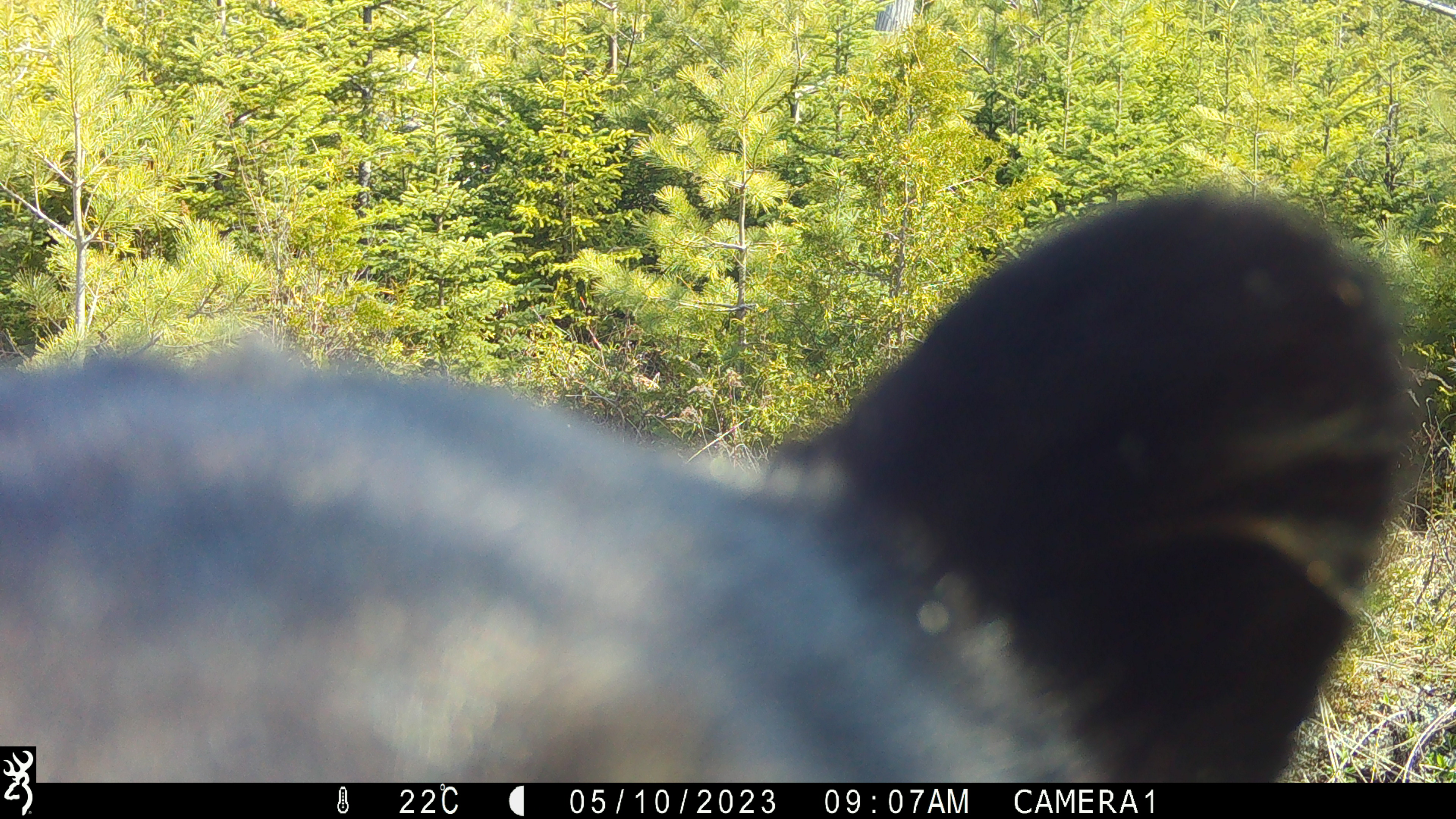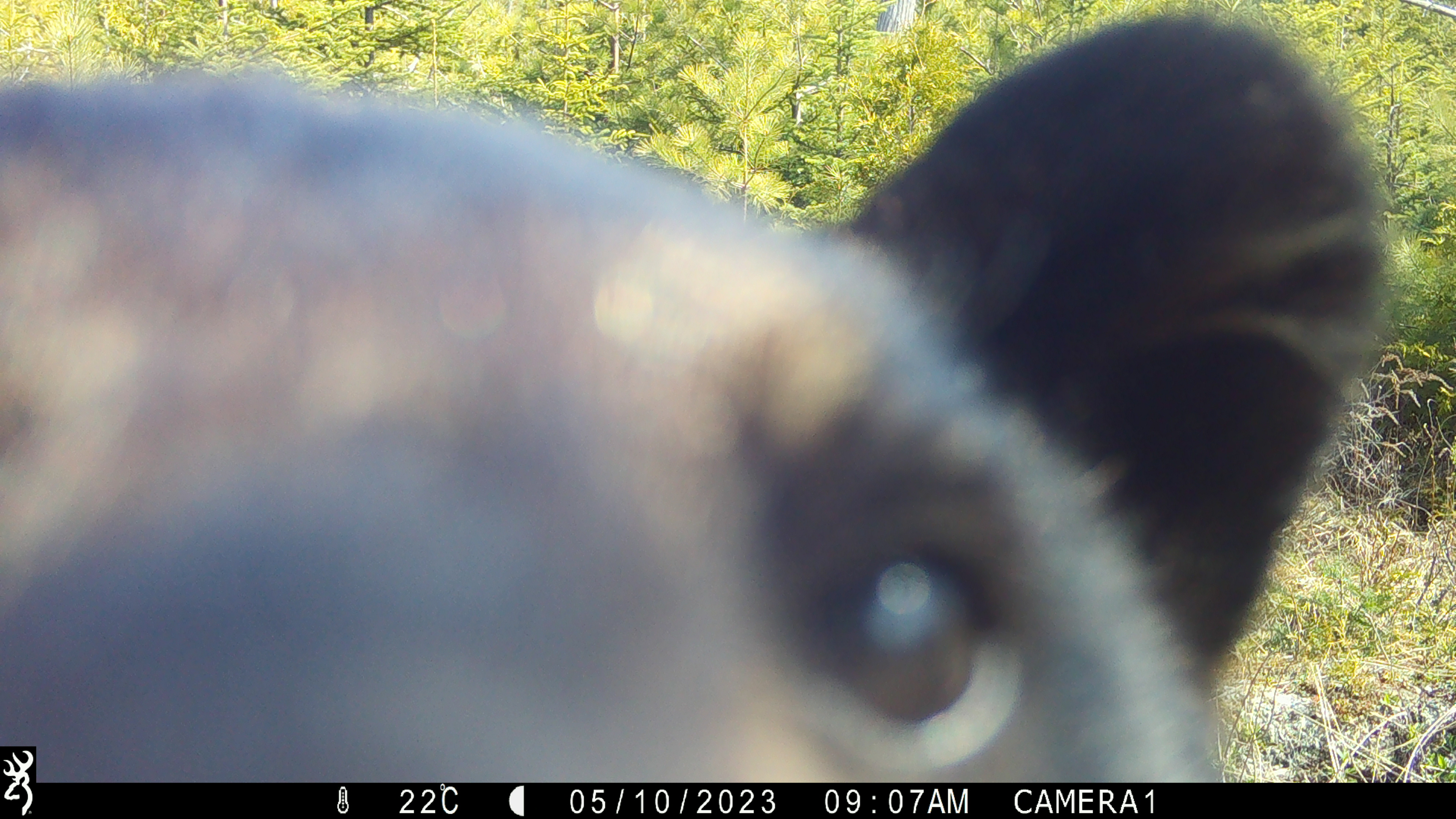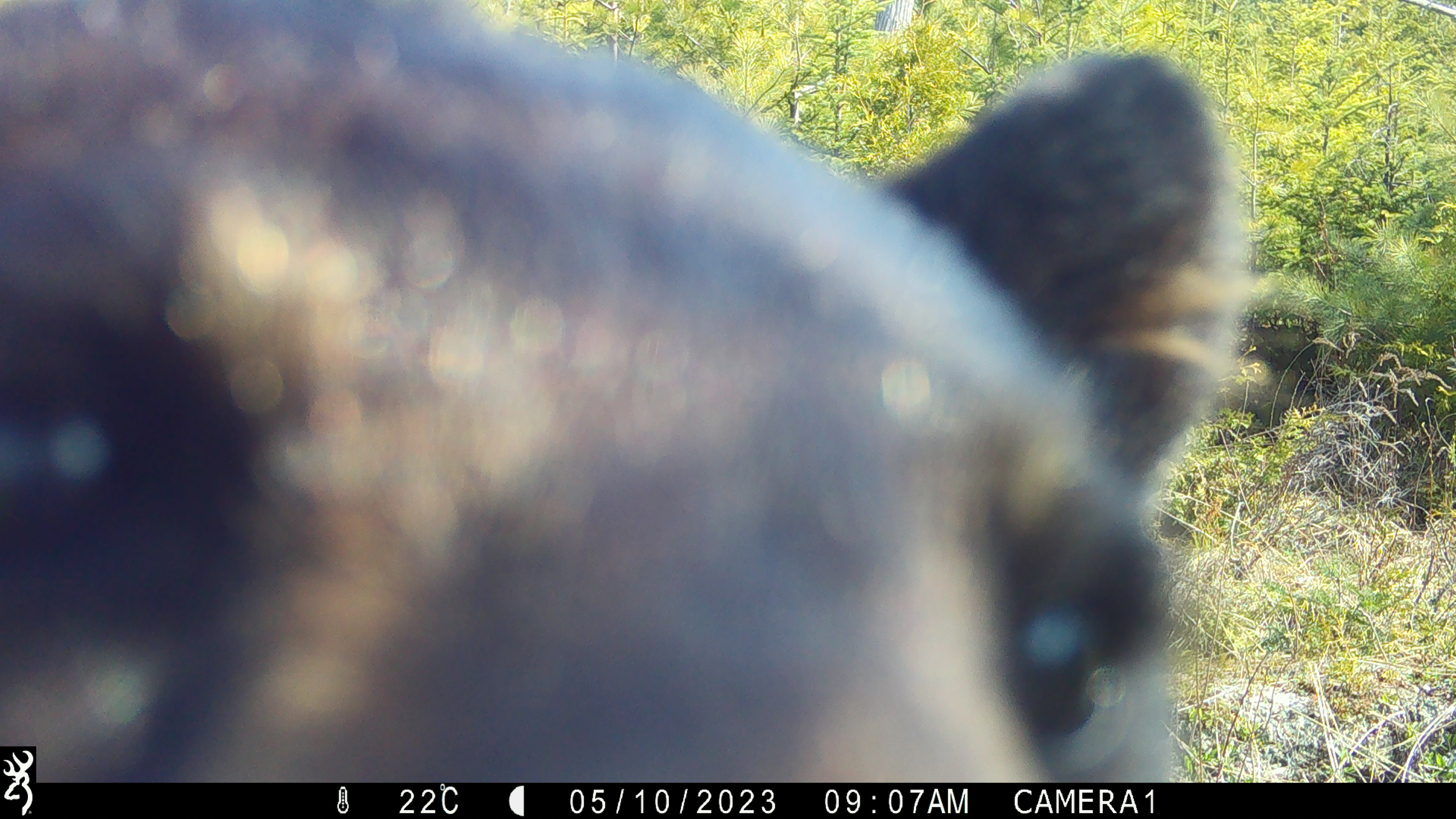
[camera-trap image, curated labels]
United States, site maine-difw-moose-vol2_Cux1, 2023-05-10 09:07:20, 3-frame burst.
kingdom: Animalia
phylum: Chordata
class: Mammalia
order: Carnivora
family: Ursidae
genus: Ursus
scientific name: Ursus americanus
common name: black bear